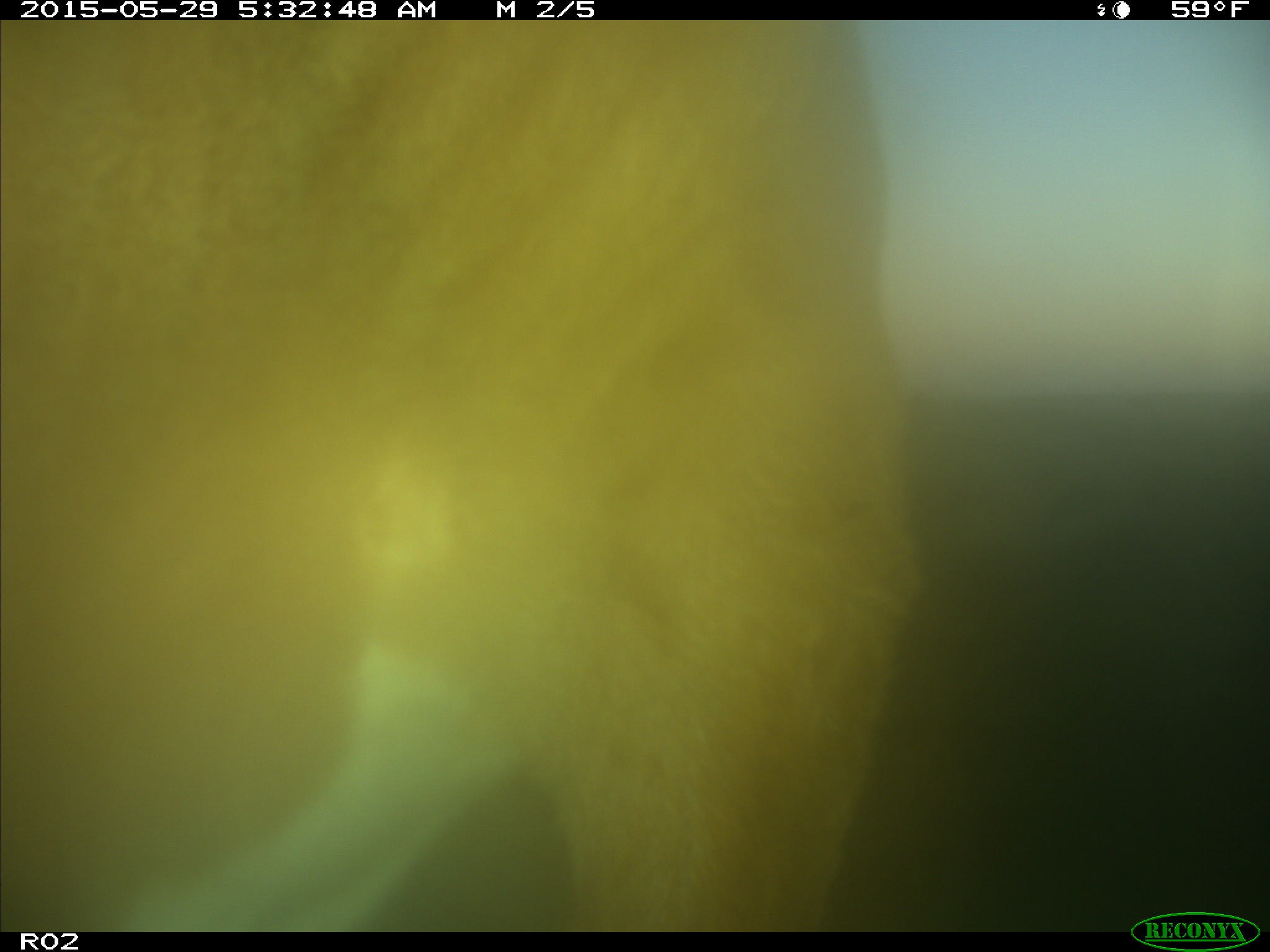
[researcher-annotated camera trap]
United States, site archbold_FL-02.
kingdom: Animalia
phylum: Chordata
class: Mammalia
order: Artiodactyla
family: Bovidae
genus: Bos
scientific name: Bos taurus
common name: domestic cow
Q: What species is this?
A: Bos taurus (domestic cow).